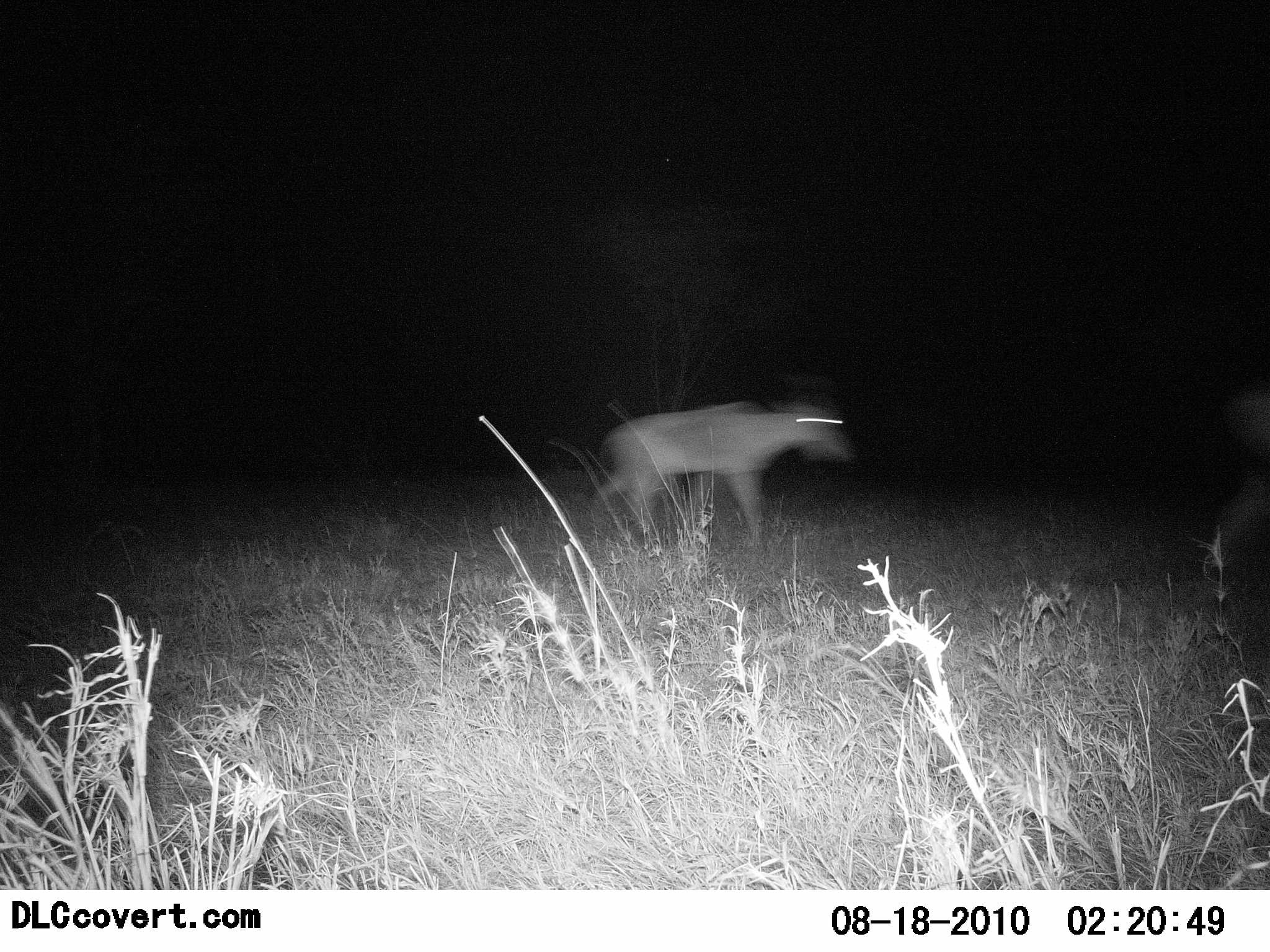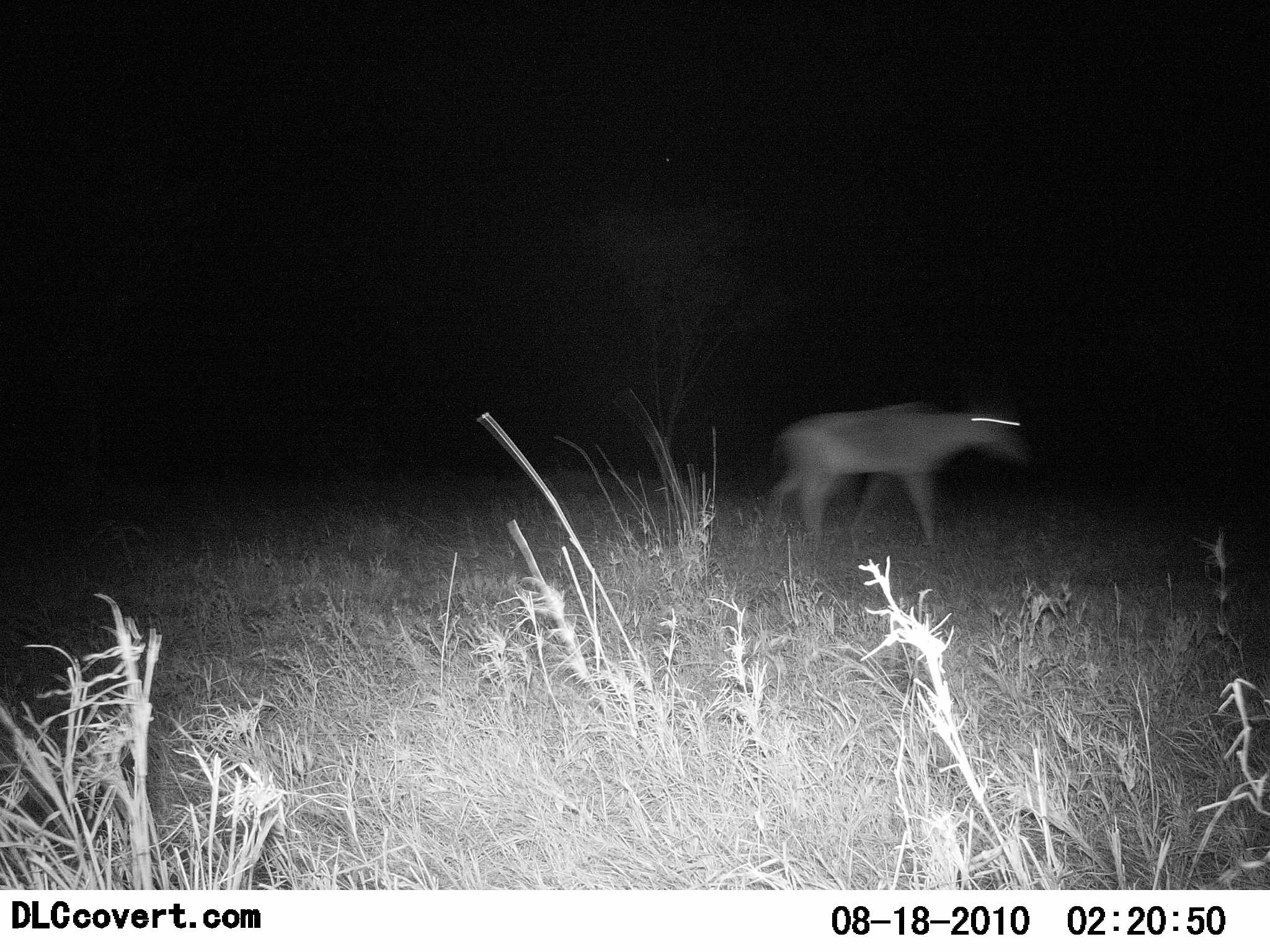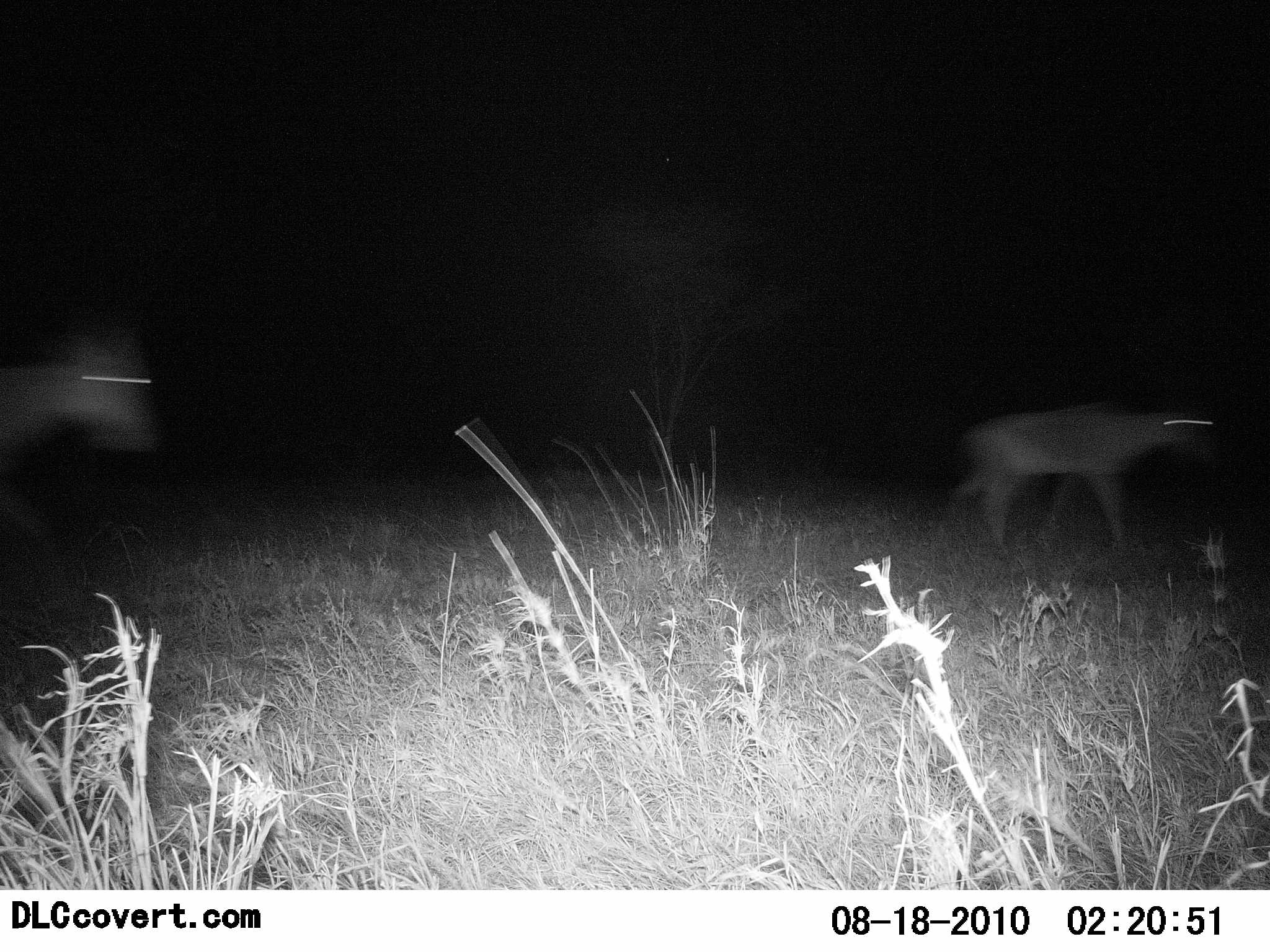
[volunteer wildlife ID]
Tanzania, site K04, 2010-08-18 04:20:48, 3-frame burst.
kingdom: Animalia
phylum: Chordata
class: Mammalia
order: Artiodactyla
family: Bovidae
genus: Nanger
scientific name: Nanger granti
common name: grant's gazelle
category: gazellegrants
Gazellegrants (grant's gazelle) (Nanger granti), count 3. Behavior (volunteer vote fractions): standing 0%, resting 0%, moving 100%, interacting 0%. Young present (vote fraction): 0%. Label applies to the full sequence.